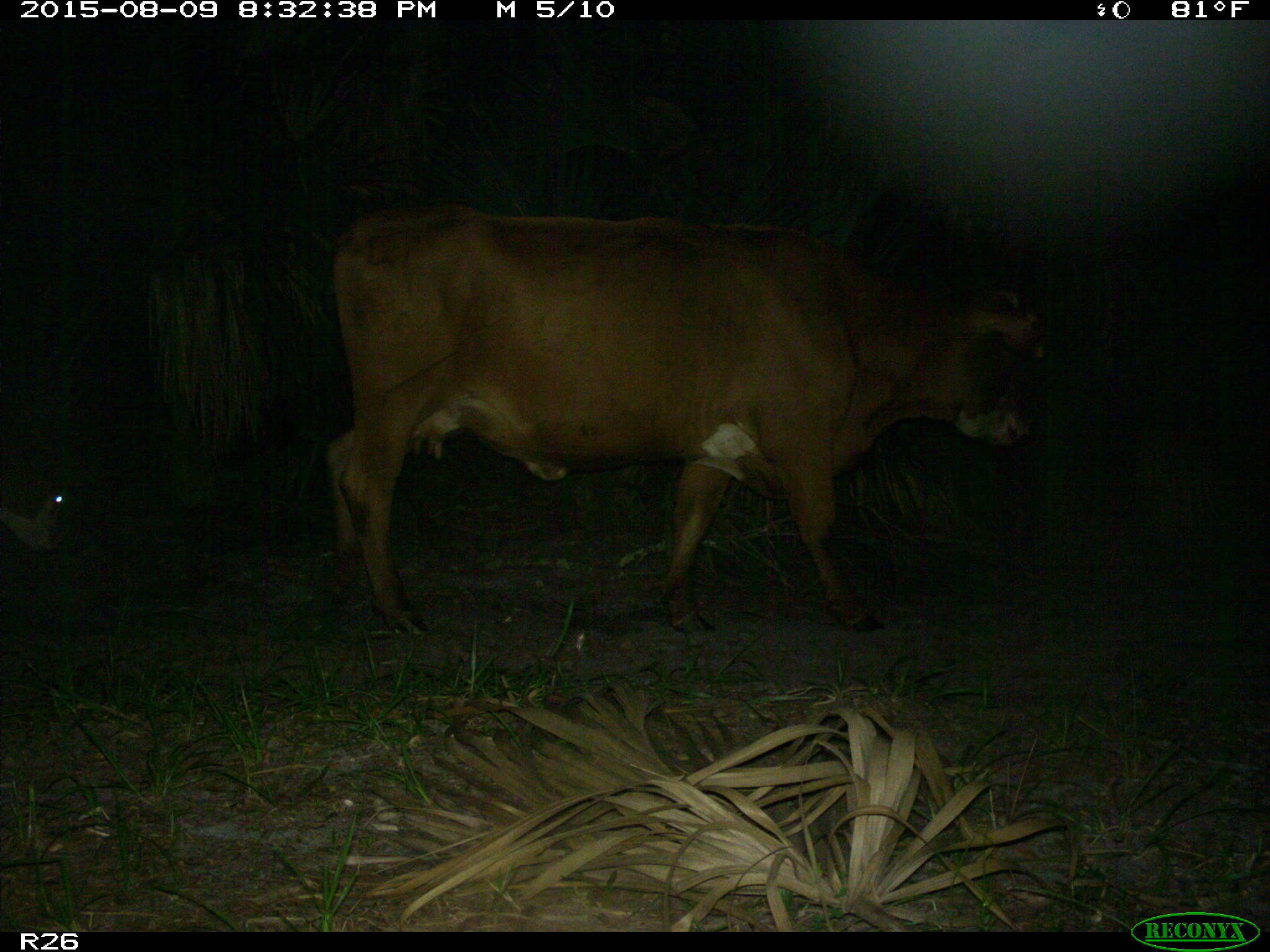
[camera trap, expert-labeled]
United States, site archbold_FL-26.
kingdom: Animalia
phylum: Chordata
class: Mammalia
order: Artiodactyla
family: Bovidae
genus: Bos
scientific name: Bos taurus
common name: domestic cow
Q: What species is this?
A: Bos taurus (domestic cow).